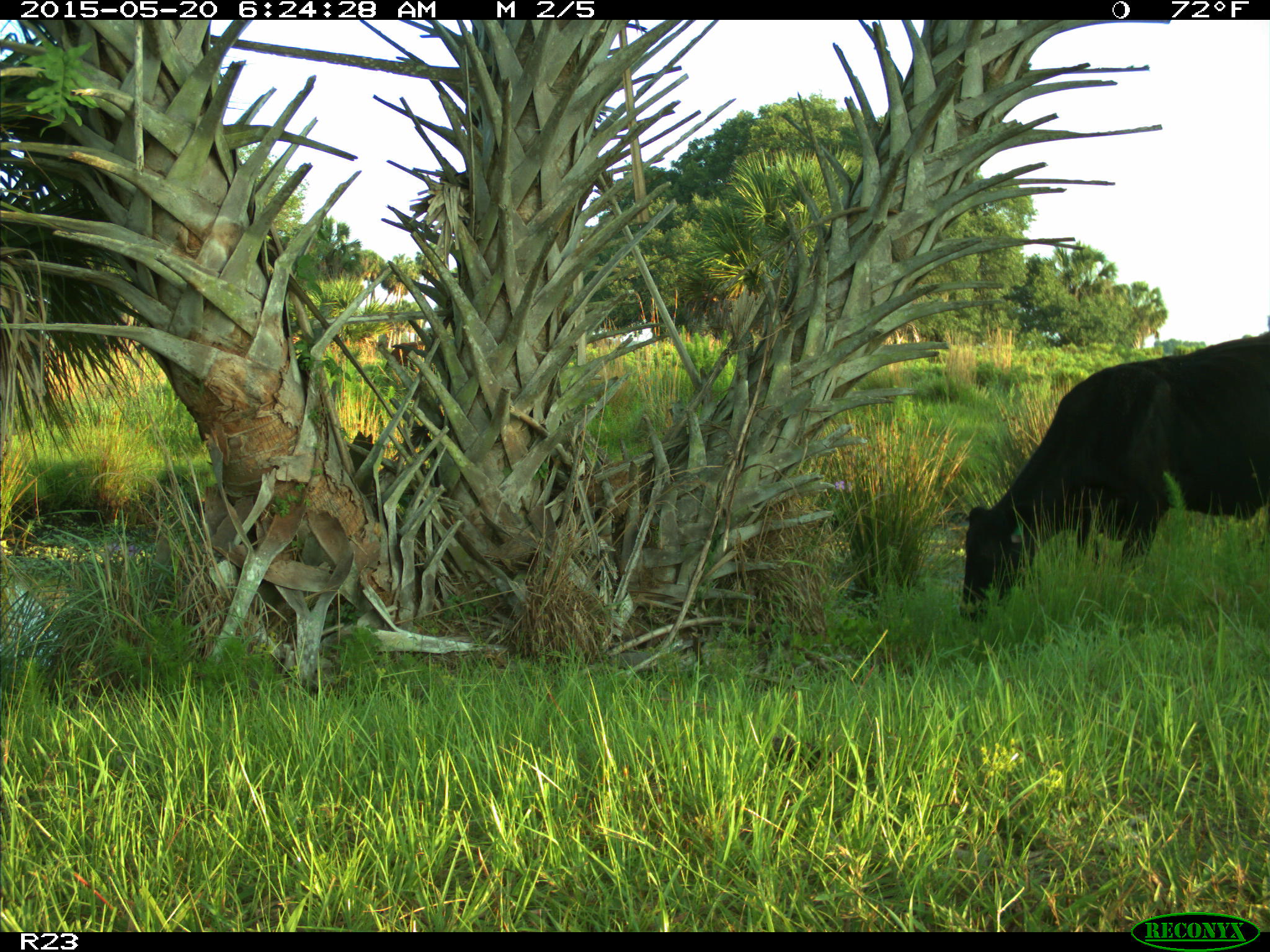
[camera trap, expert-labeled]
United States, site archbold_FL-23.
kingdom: Animalia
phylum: Chordata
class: Mammalia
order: Artiodactyla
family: Bovidae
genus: Bos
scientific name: Bos taurus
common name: domestic cow